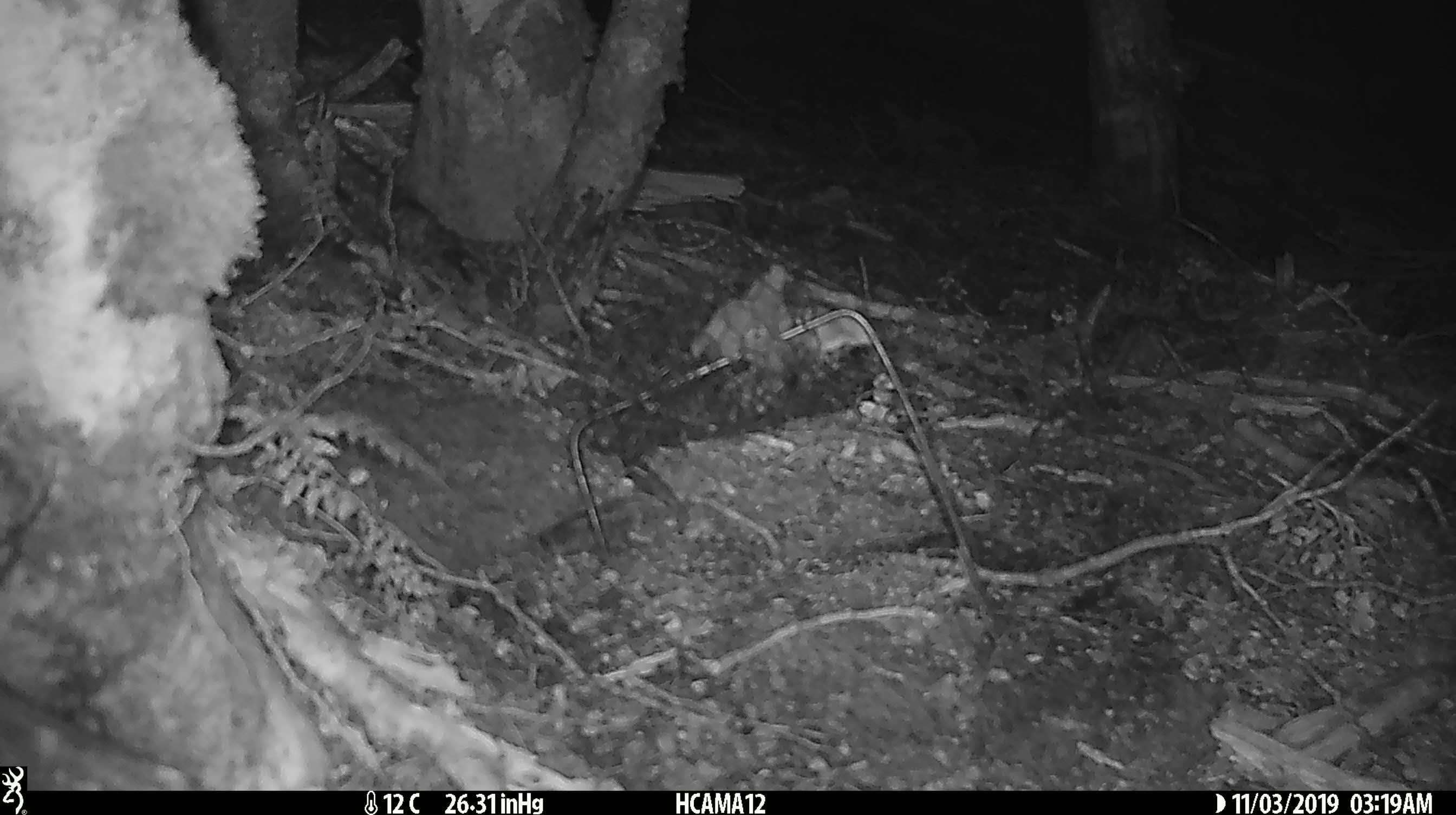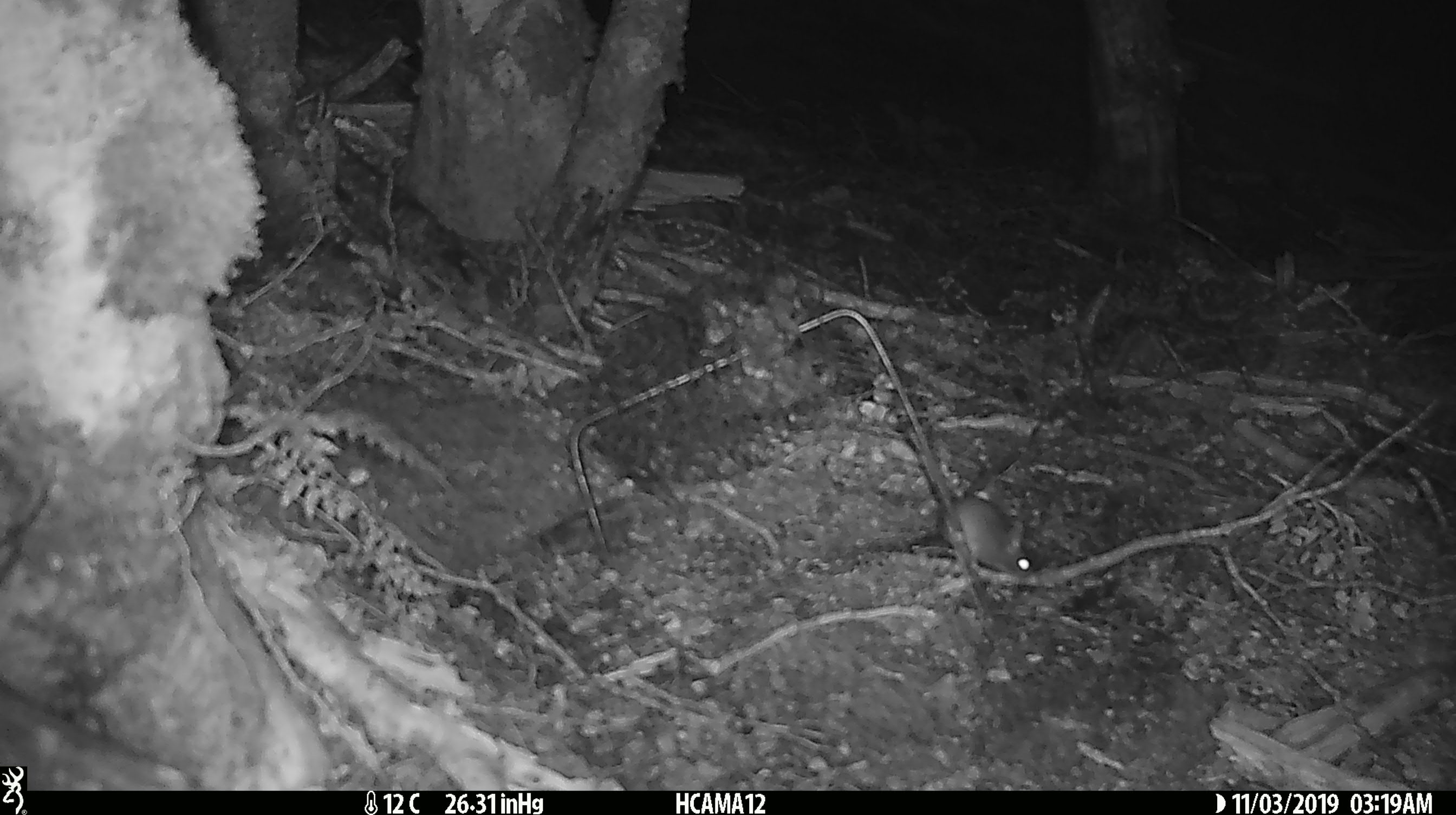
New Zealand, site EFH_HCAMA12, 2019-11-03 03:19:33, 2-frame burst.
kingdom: Animalia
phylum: Chordata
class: Mammalia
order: Rodentia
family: Muridae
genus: Mus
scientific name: Mus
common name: mouse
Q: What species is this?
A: Mouse (Mus).